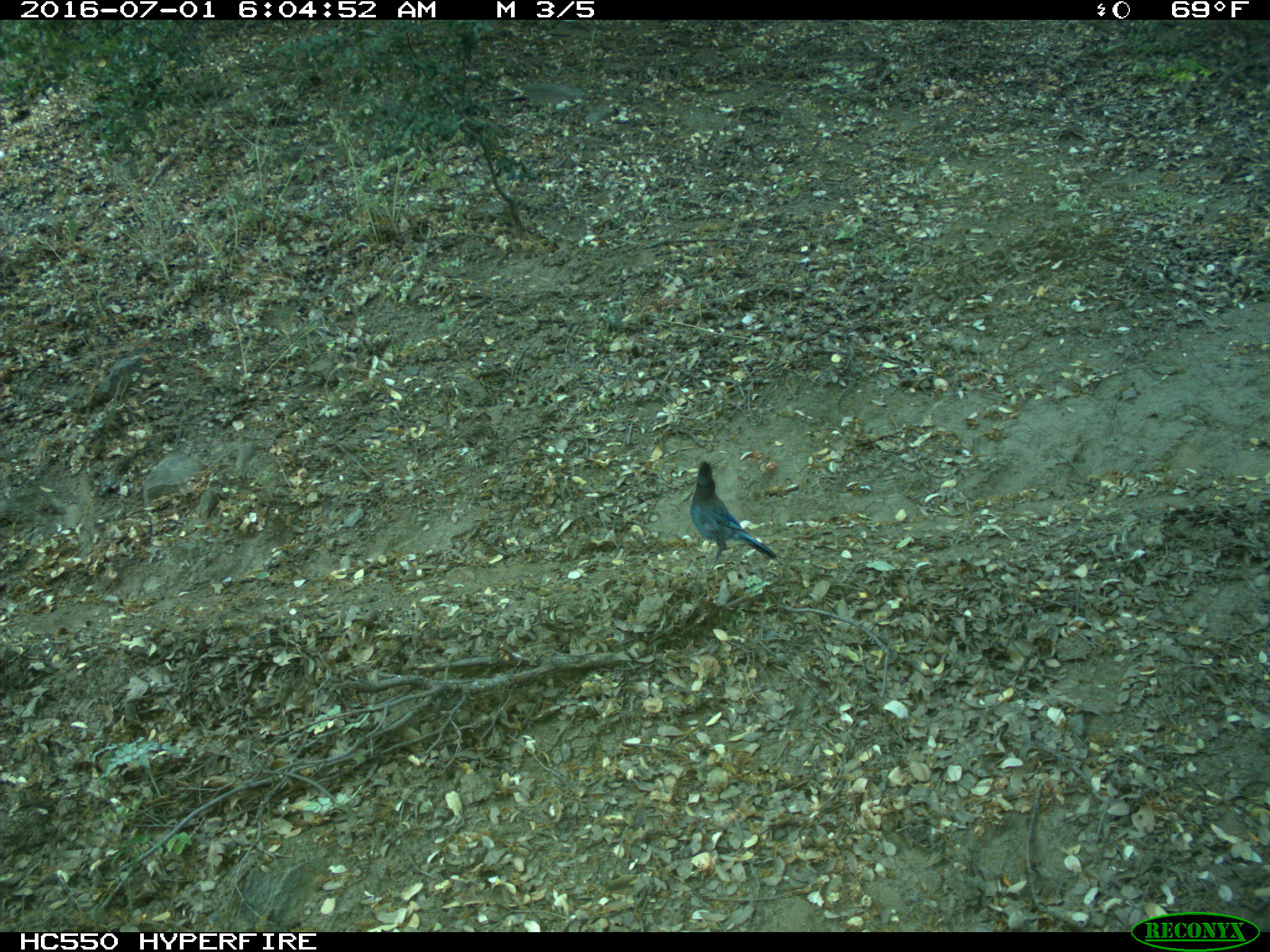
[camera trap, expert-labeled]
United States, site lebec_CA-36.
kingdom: Animalia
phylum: Chordata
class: Aves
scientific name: Aves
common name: birds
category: unidentified bird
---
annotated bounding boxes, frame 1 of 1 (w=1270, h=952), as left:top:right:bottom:
animal: 690:461:776:573